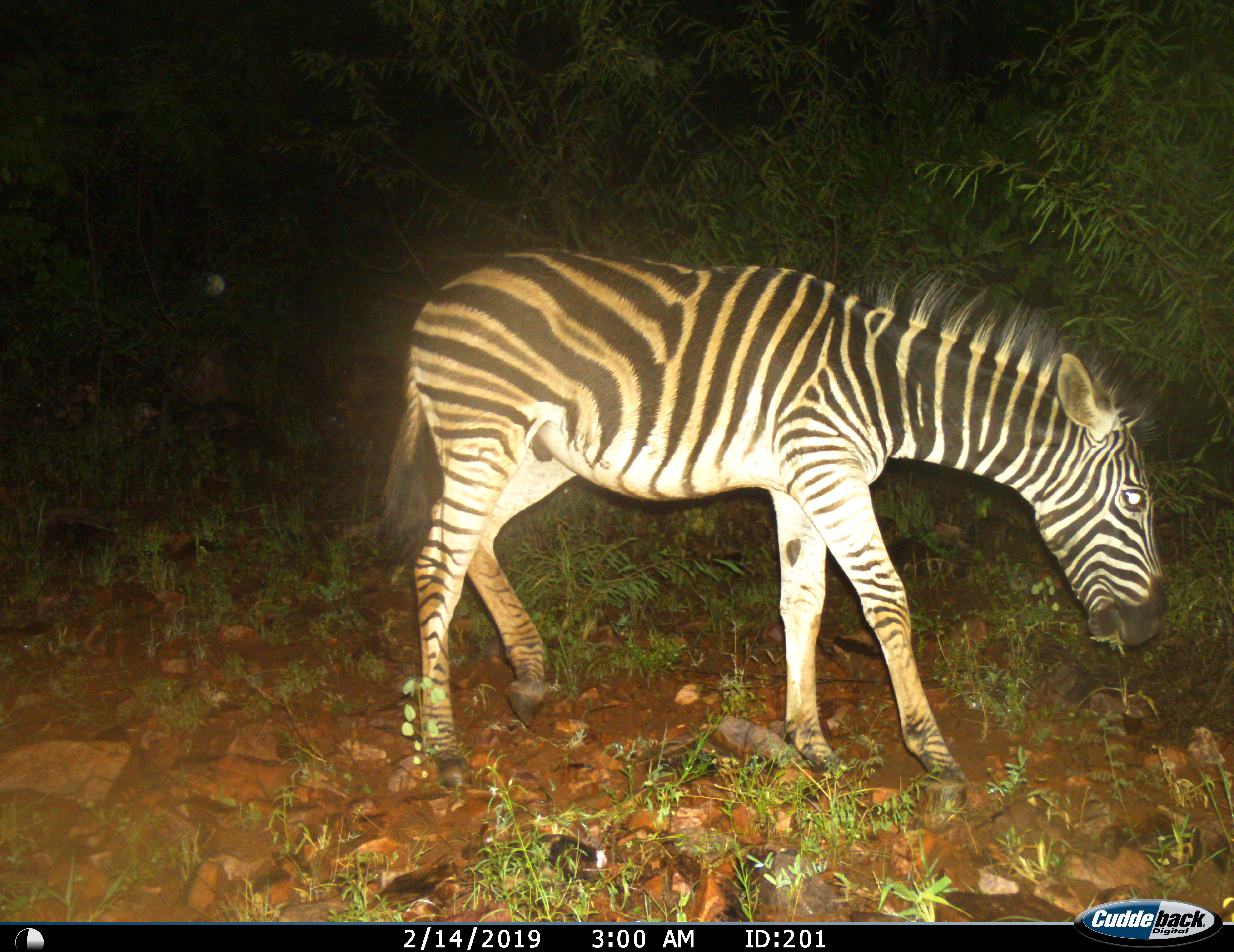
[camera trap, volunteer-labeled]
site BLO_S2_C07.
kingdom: Animalia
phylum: Chordata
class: Mammalia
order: Perissodactyla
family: Equidae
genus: Equus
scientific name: Equus quagga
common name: plains zebra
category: zebraplains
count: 1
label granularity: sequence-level